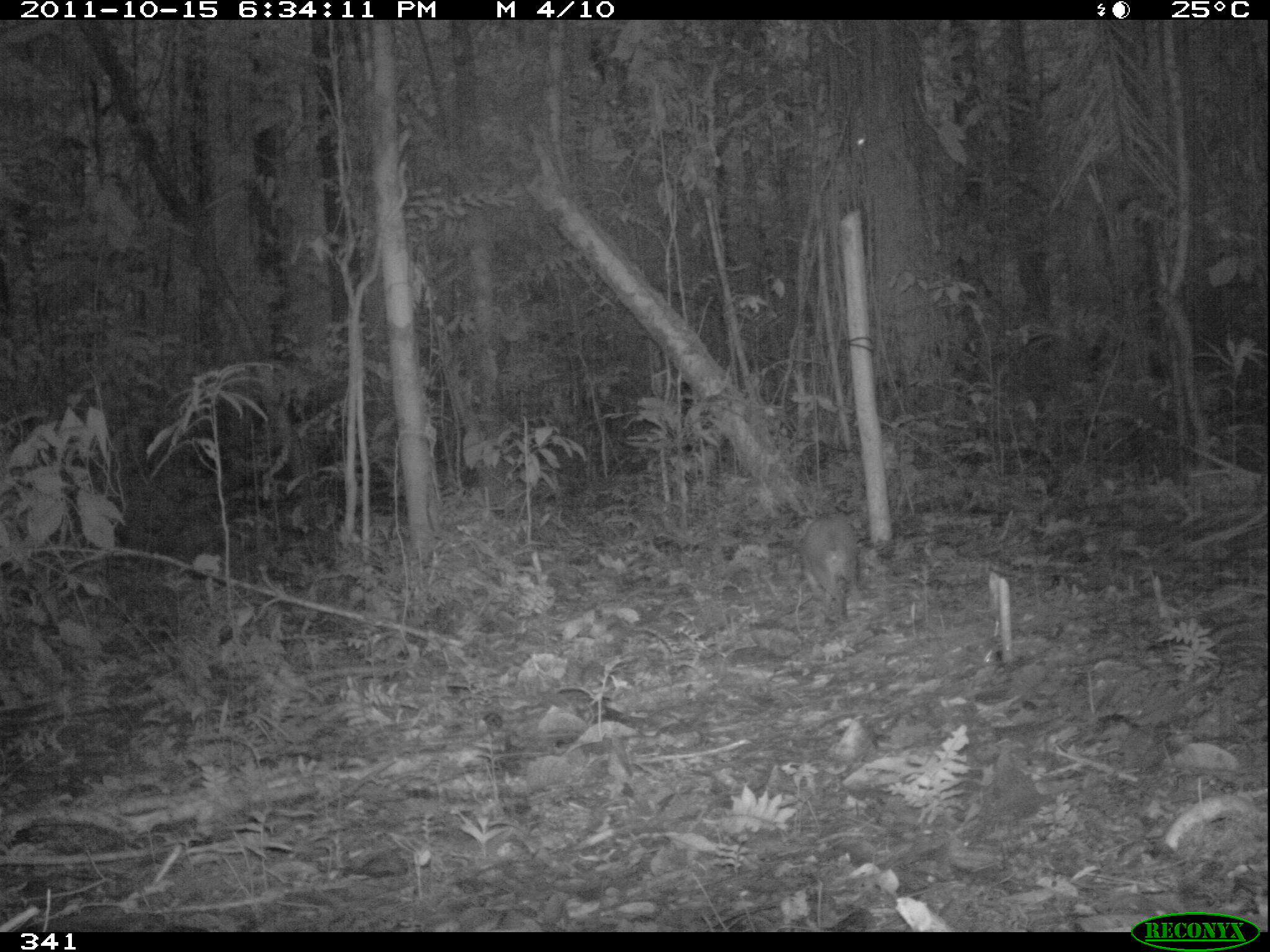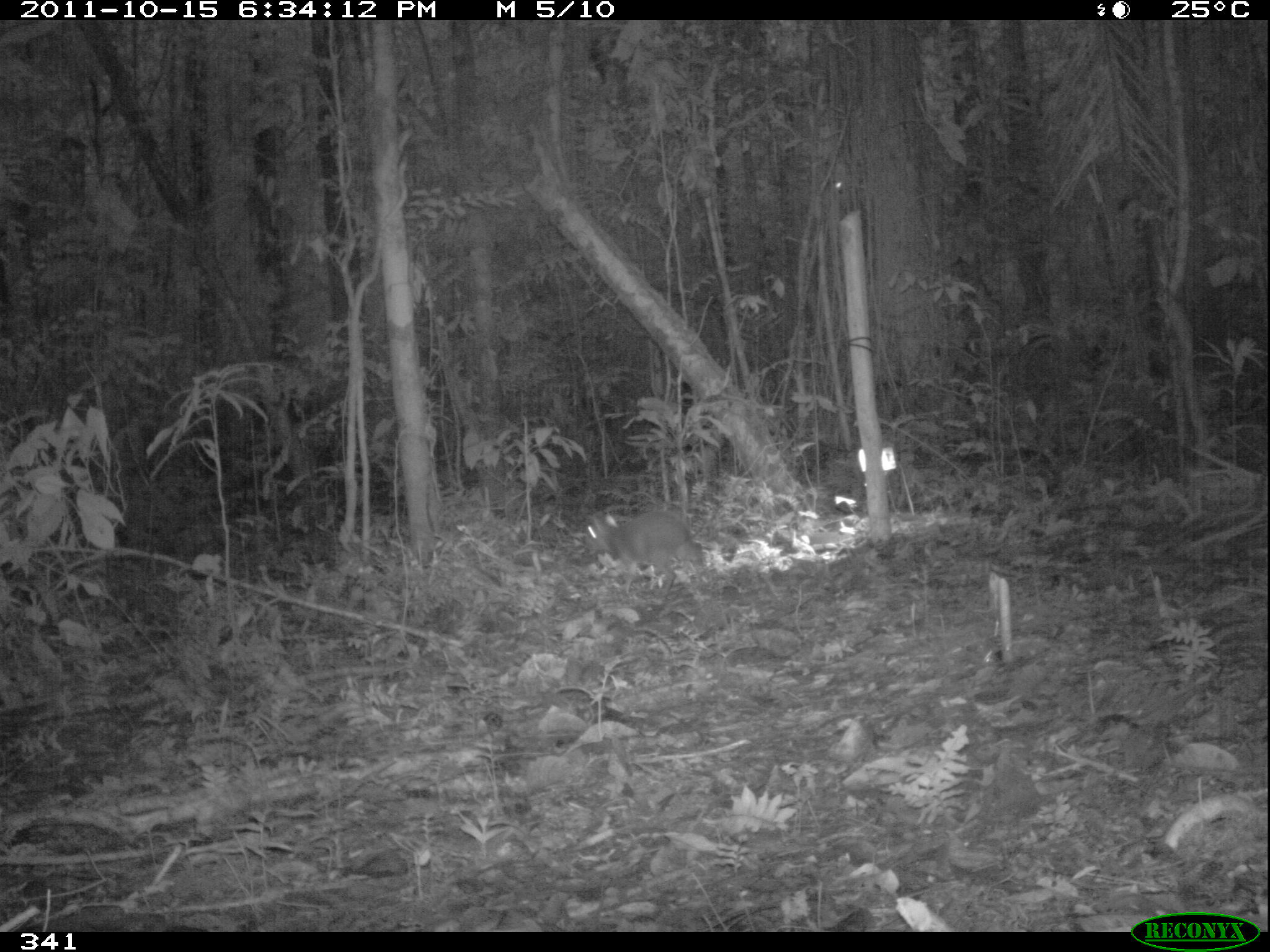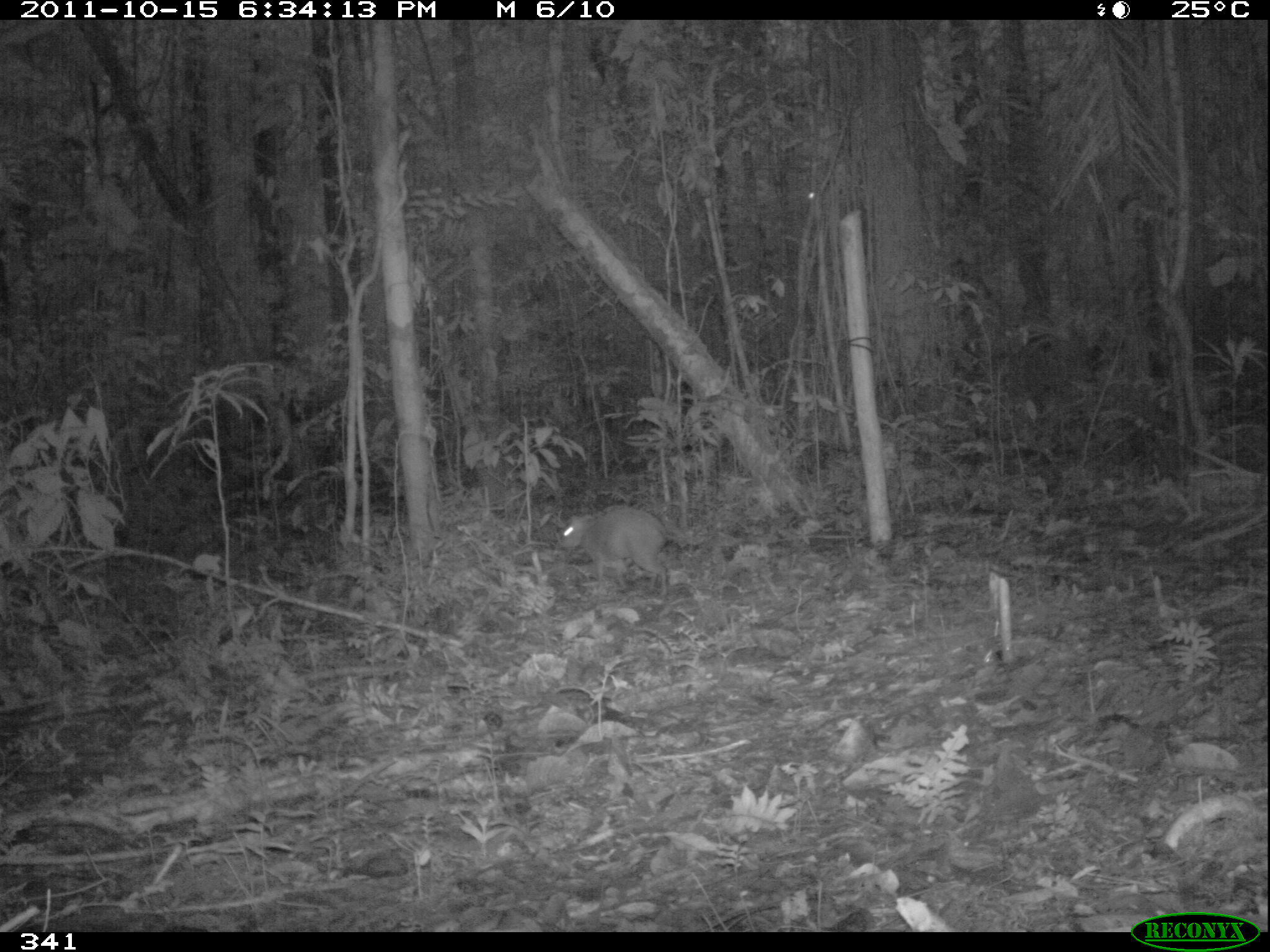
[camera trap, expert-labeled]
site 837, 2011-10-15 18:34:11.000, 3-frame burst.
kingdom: Animalia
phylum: Chordata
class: Mammalia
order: Rodentia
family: Dasyproctidae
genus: Dasyprocta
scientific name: Dasyprocta punctata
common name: central american agouti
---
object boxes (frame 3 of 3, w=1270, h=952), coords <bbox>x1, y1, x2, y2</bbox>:
dasyprocta punctata: <bbox>560, 504, 675, 597</bbox>